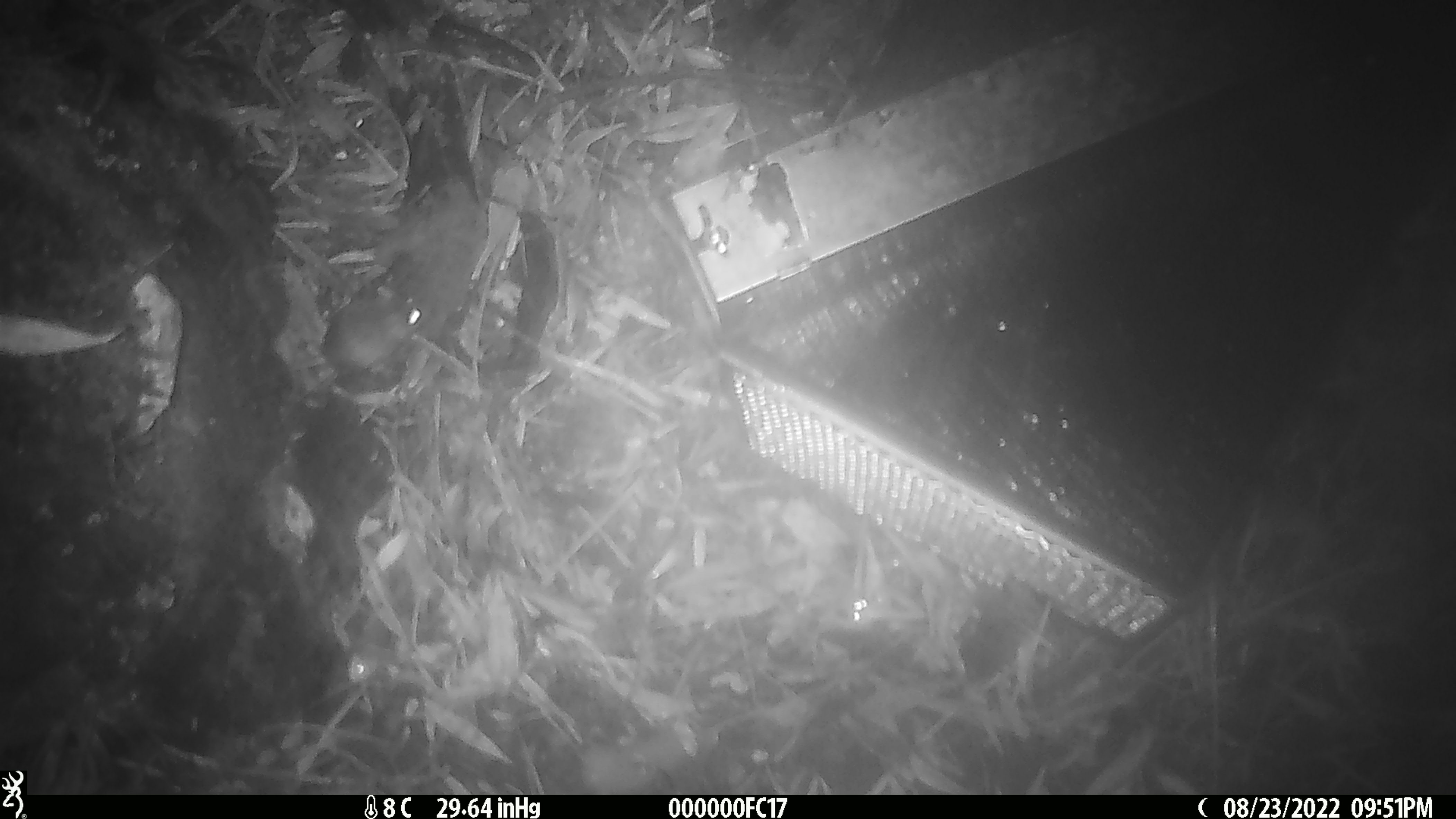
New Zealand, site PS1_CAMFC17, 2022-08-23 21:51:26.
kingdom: Animalia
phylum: Chordata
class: Mammalia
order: Rodentia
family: Muridae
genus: Mus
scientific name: Mus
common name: mouse